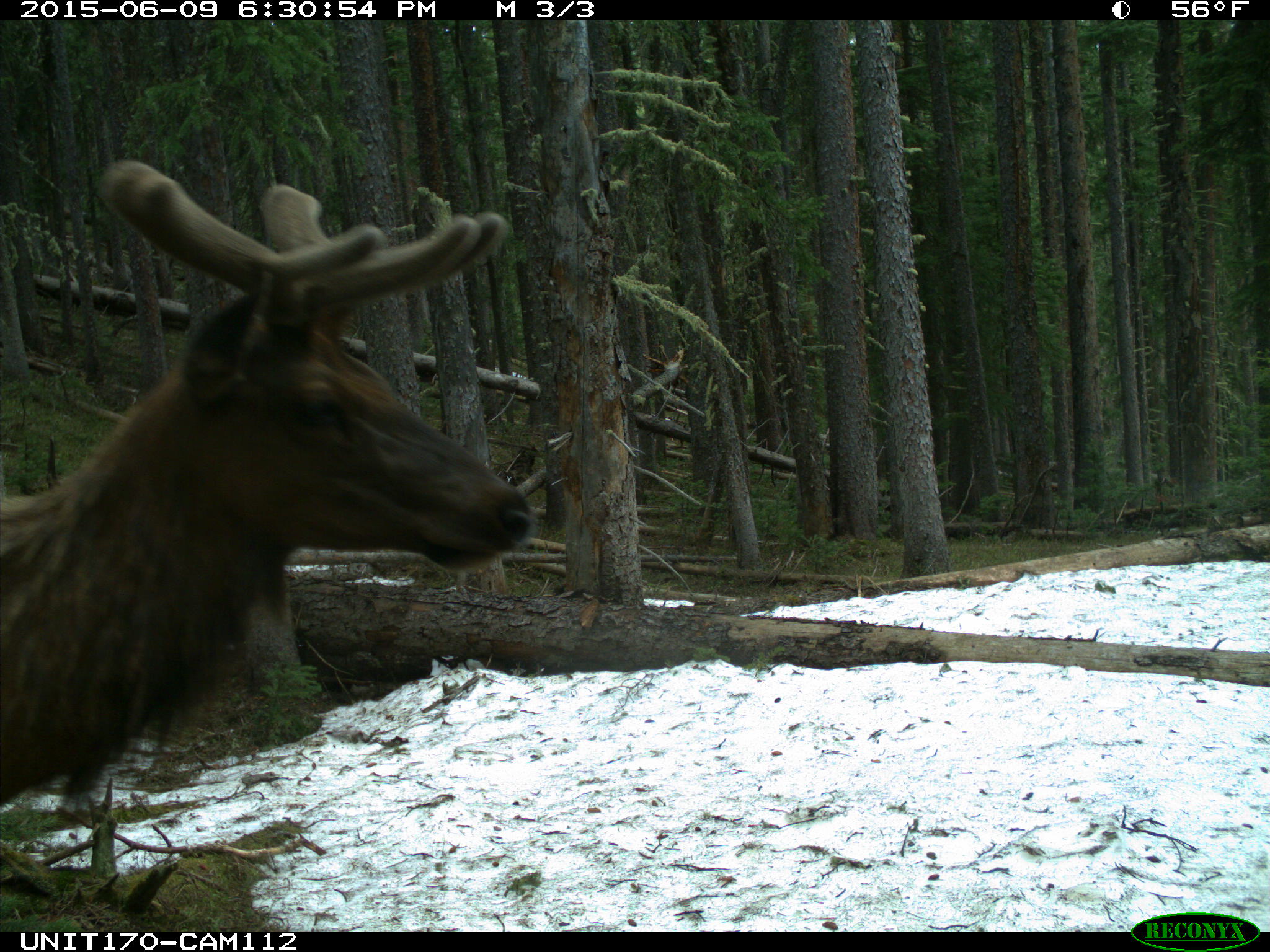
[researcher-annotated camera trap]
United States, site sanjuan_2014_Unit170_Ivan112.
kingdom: Animalia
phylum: Chordata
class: Mammalia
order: Artiodactyla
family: Cervidae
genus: Cervus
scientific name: Cervus elaphus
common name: red deer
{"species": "Cervus elaphus (red deer)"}